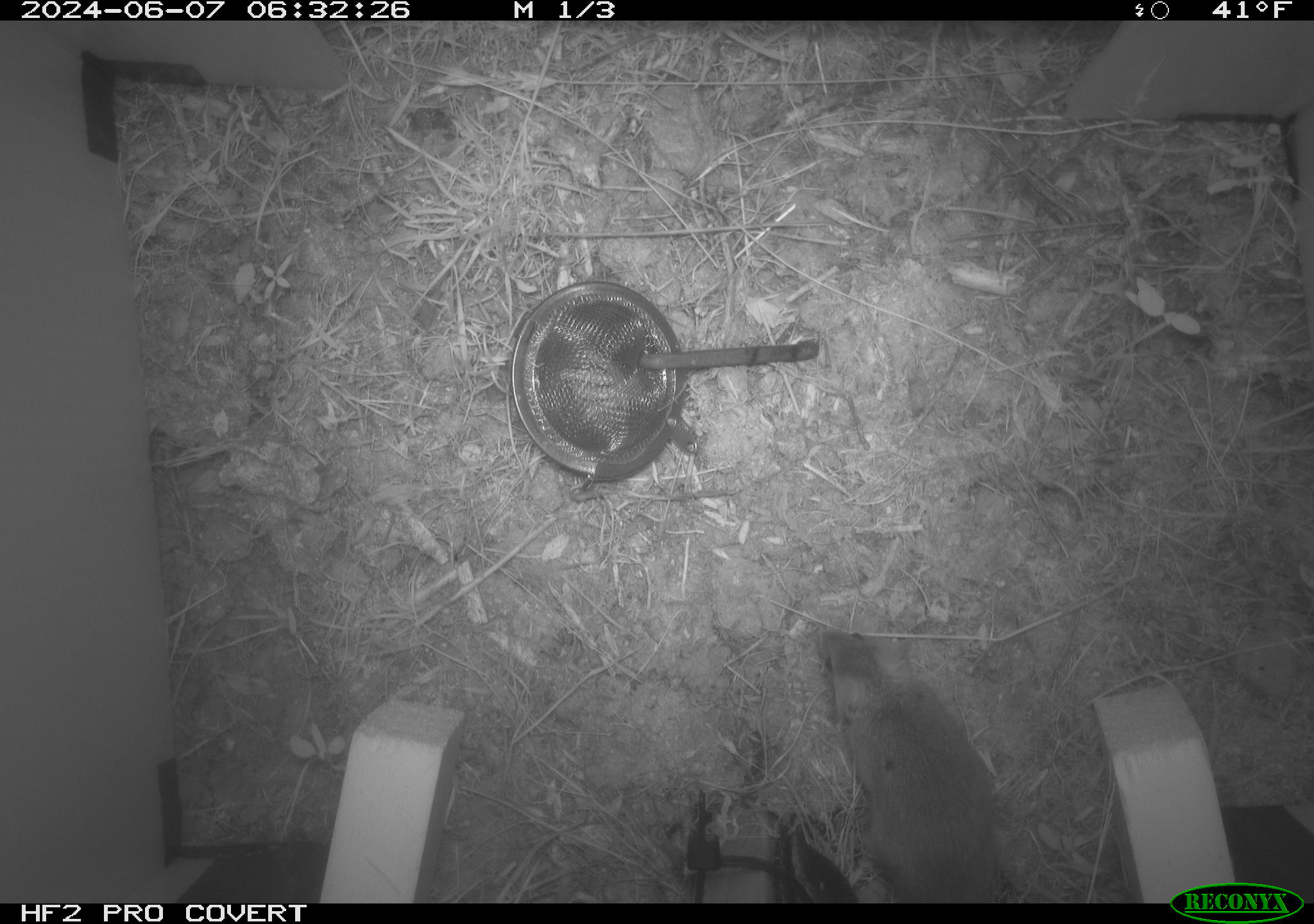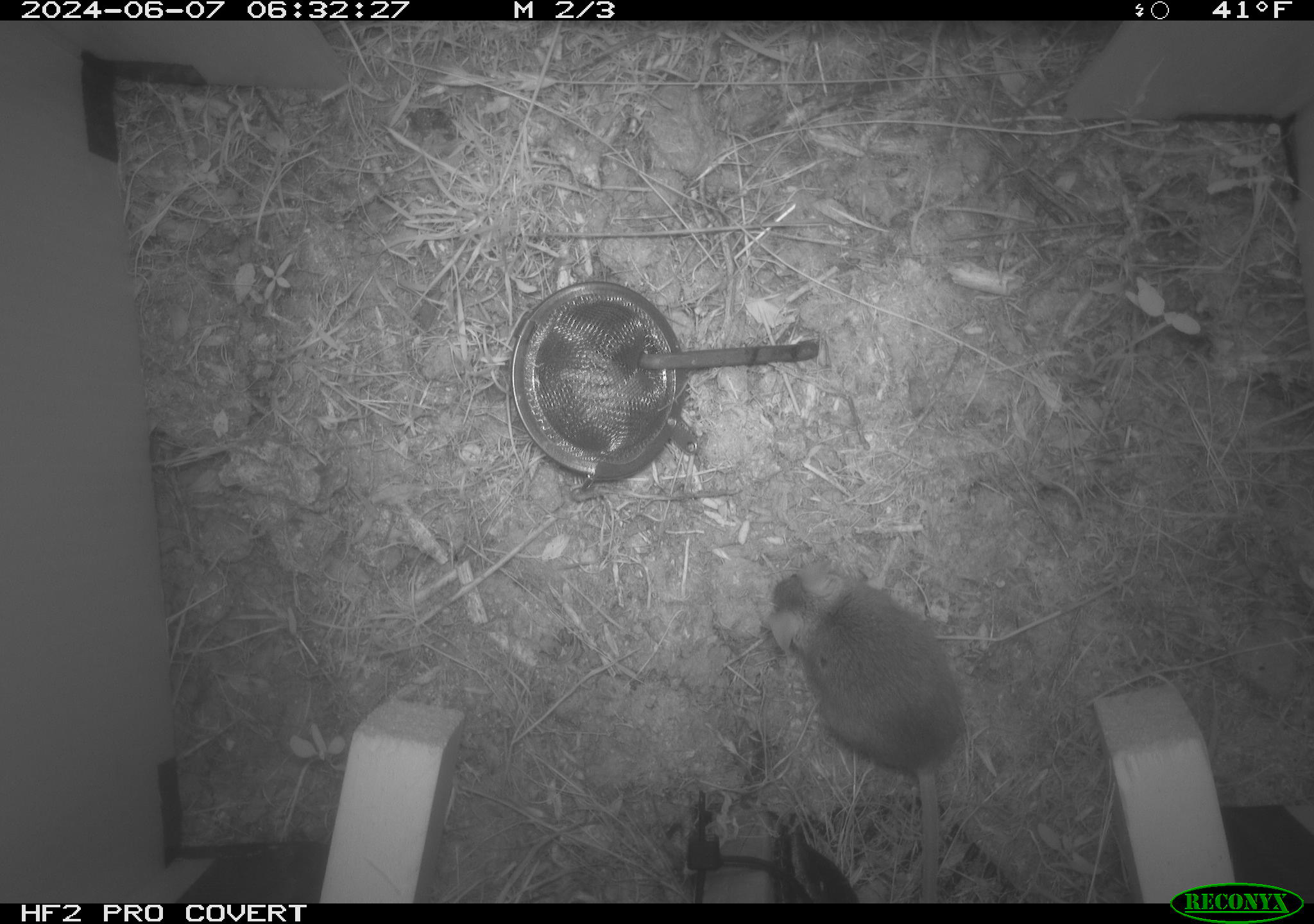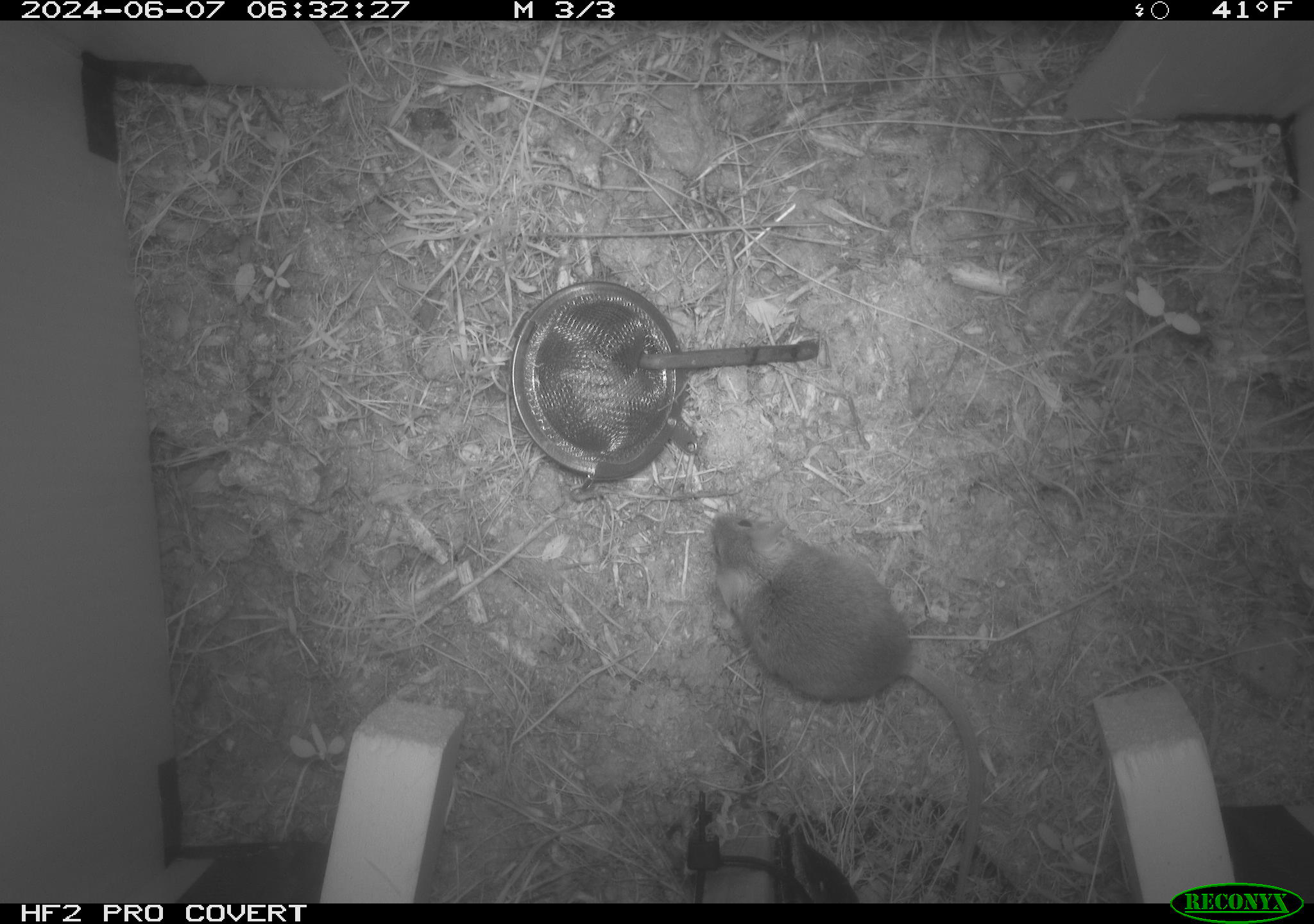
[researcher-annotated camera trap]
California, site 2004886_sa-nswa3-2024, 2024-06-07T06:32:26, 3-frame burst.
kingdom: Animalia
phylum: Chordata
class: Mammalia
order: Rodentia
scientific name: Rodentia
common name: rodent